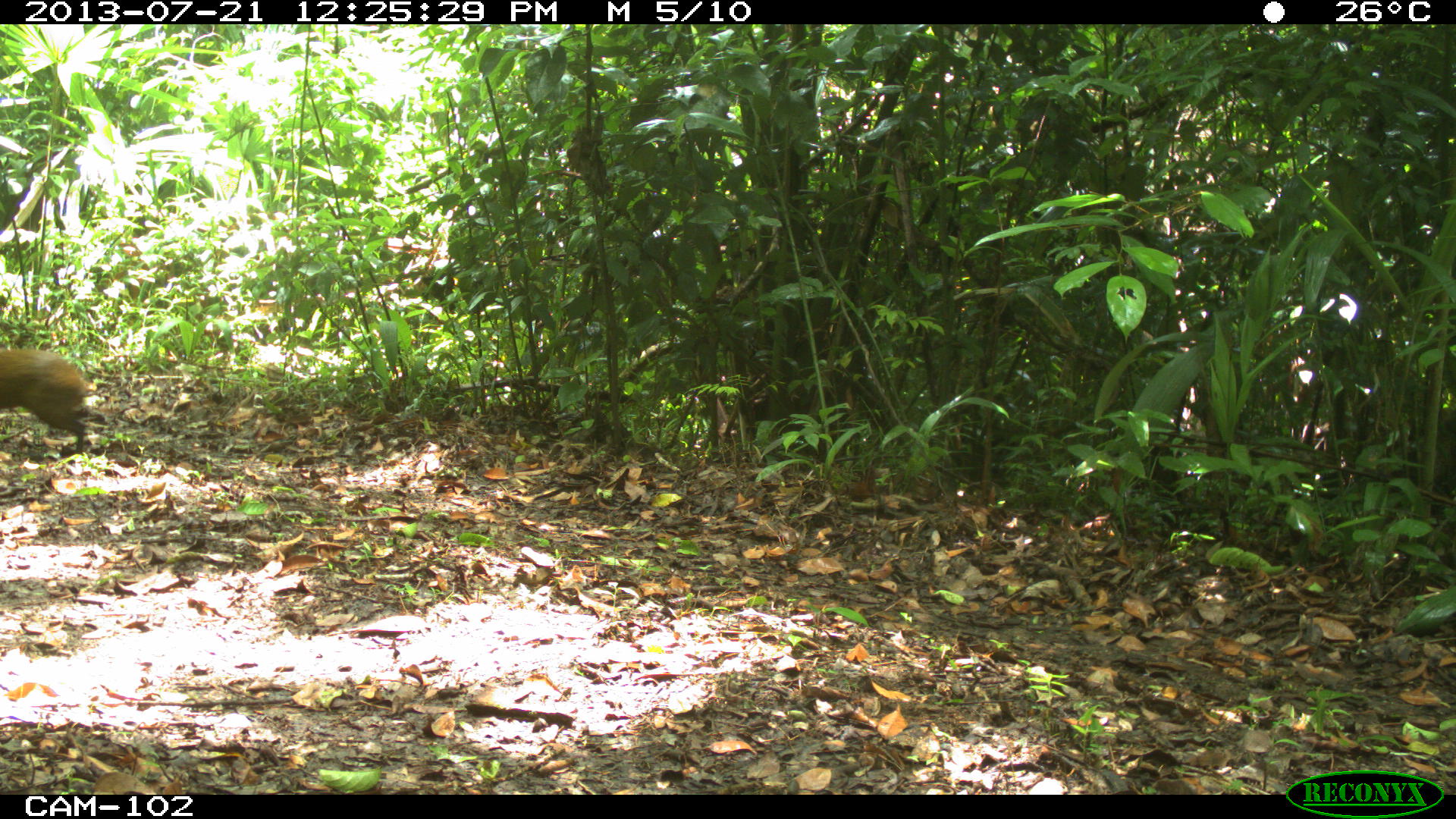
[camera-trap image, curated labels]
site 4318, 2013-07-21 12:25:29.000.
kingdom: Animalia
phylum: Chordata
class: Mammalia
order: Rodentia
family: Dasyproctidae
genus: Dasyprocta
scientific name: Dasyprocta punctata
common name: central american agouti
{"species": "Dasyprocta punctata (central american agouti)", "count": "1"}